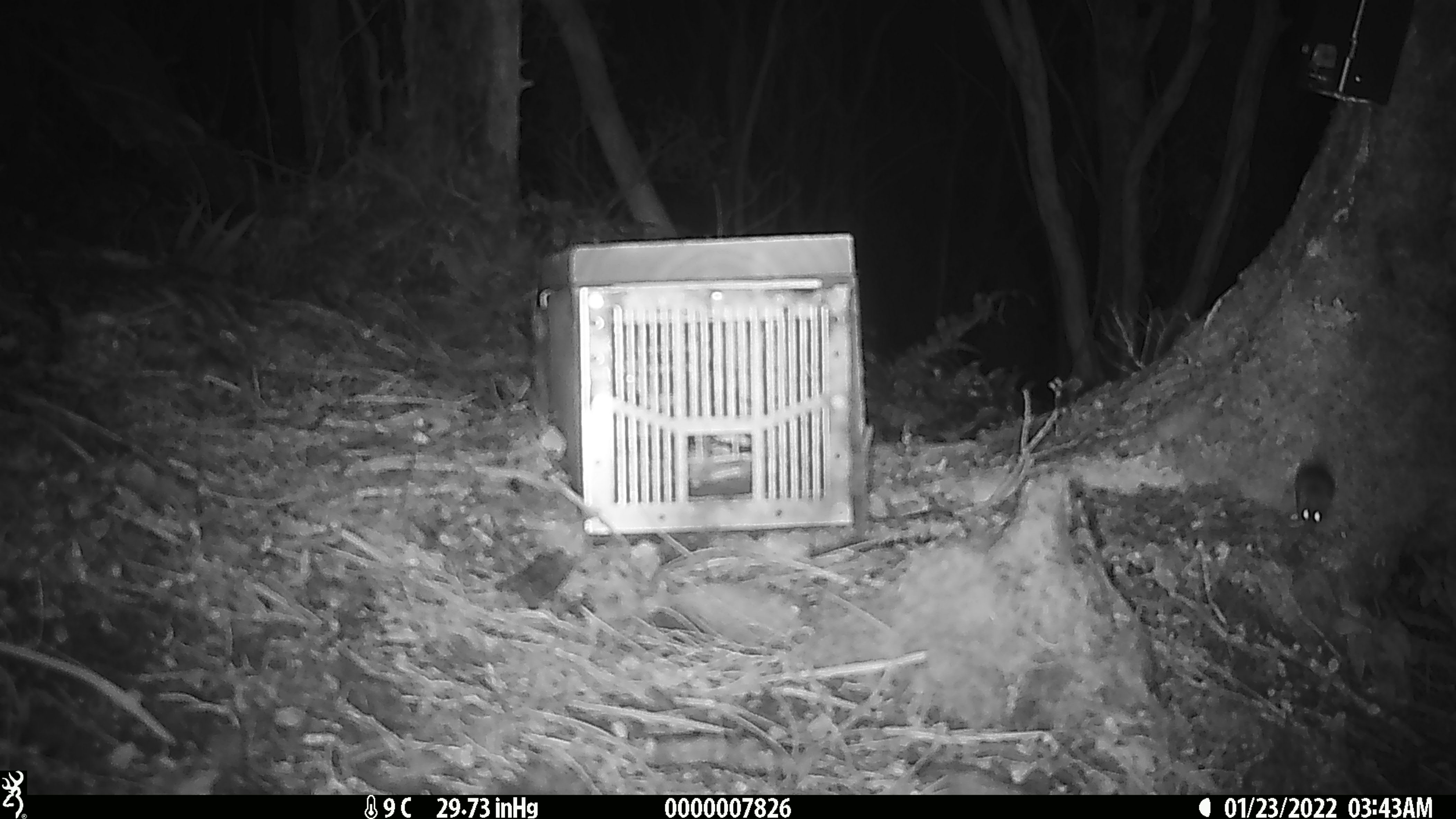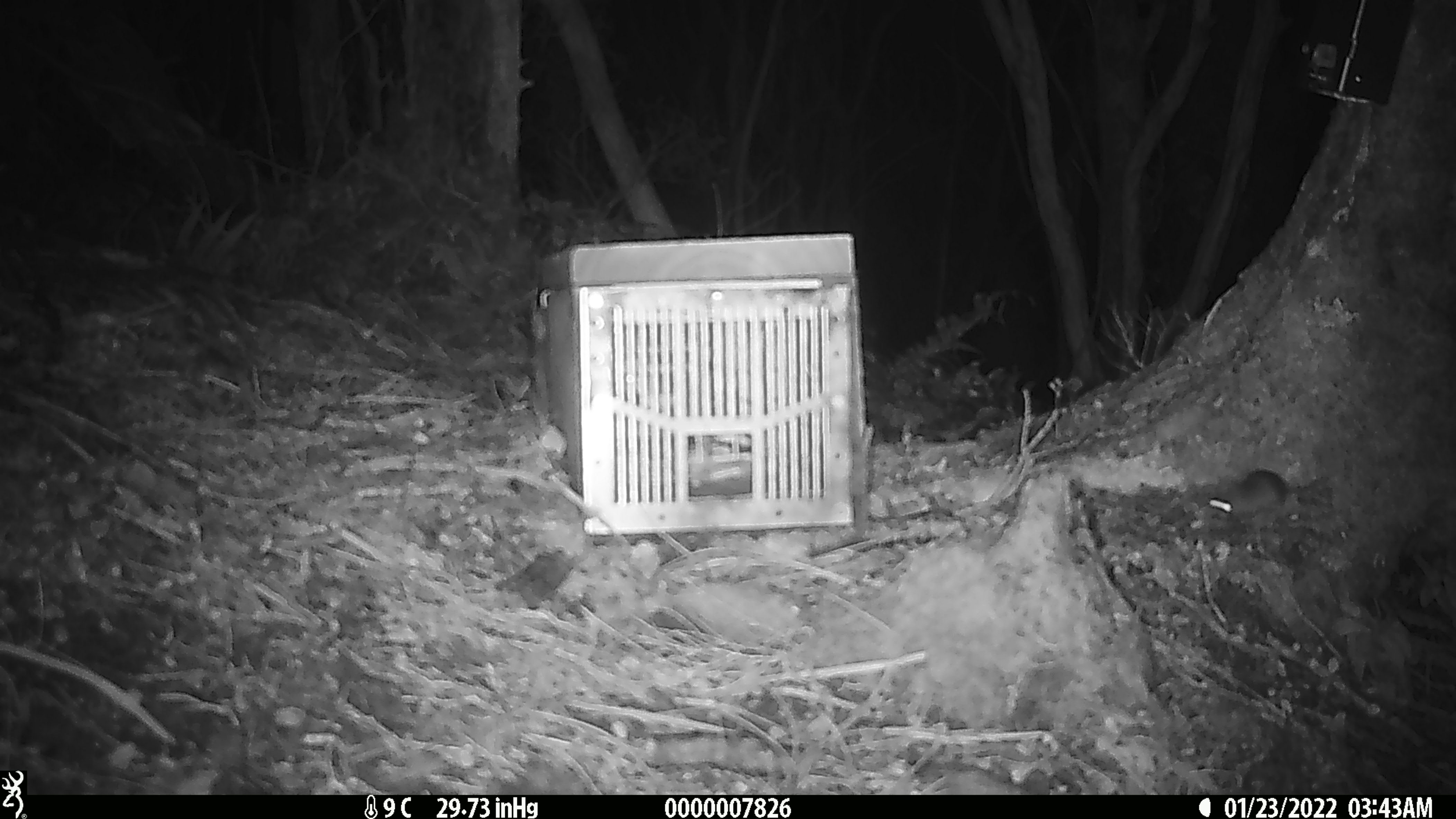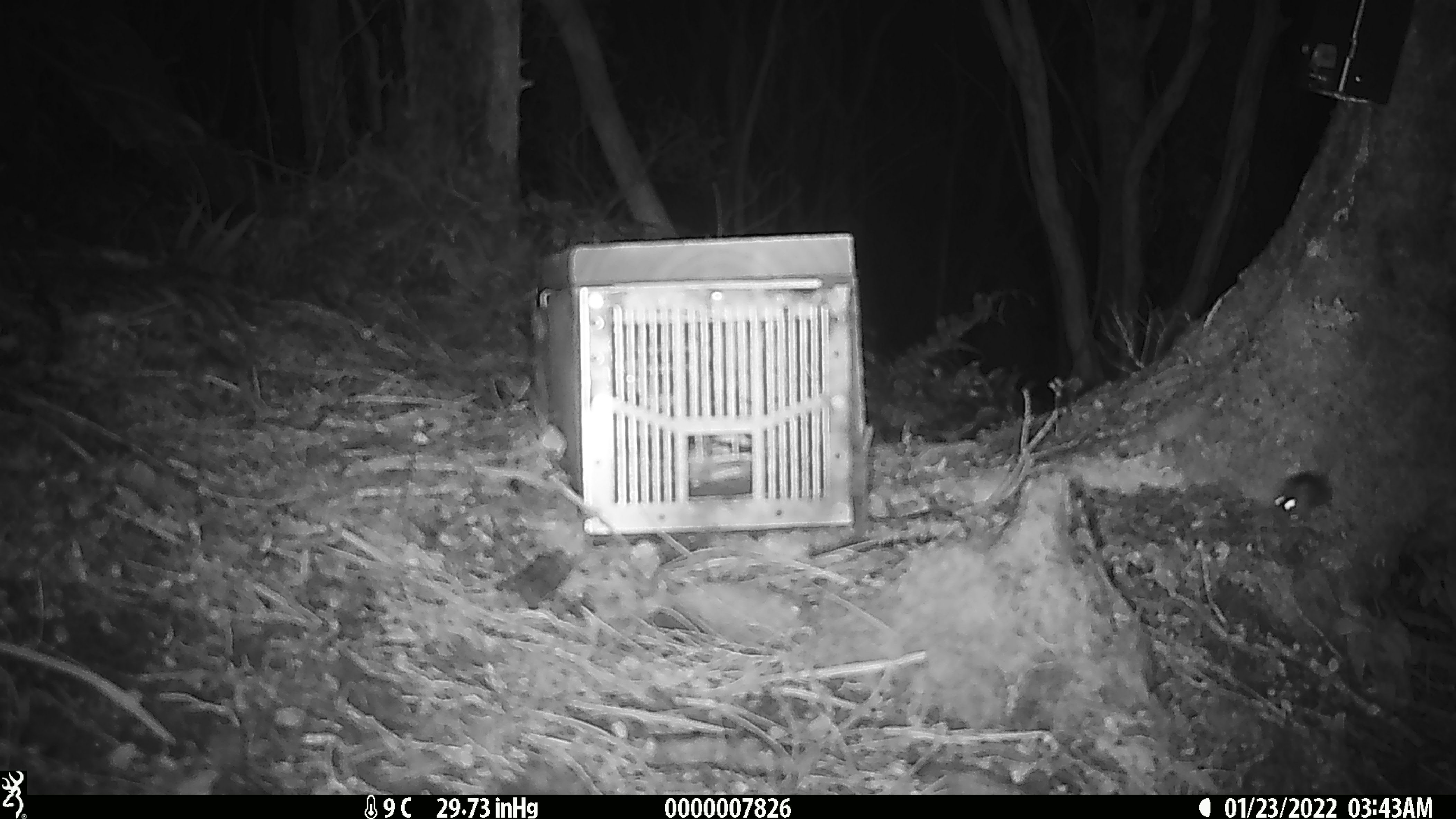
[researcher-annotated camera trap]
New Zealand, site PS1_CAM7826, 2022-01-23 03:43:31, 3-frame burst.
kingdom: Animalia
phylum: Chordata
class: Mammalia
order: Rodentia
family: Muridae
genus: Mus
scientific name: Mus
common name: mouse